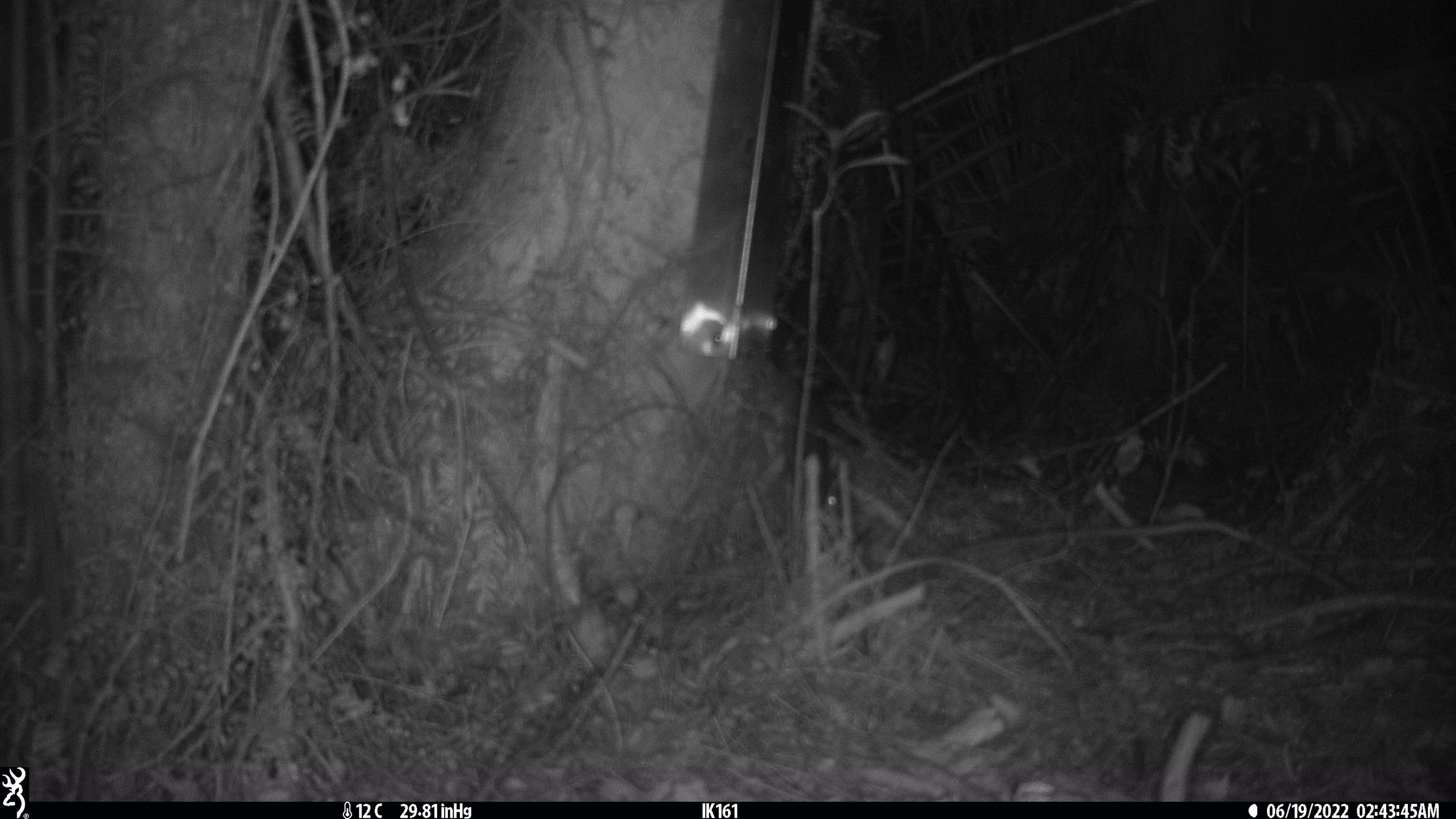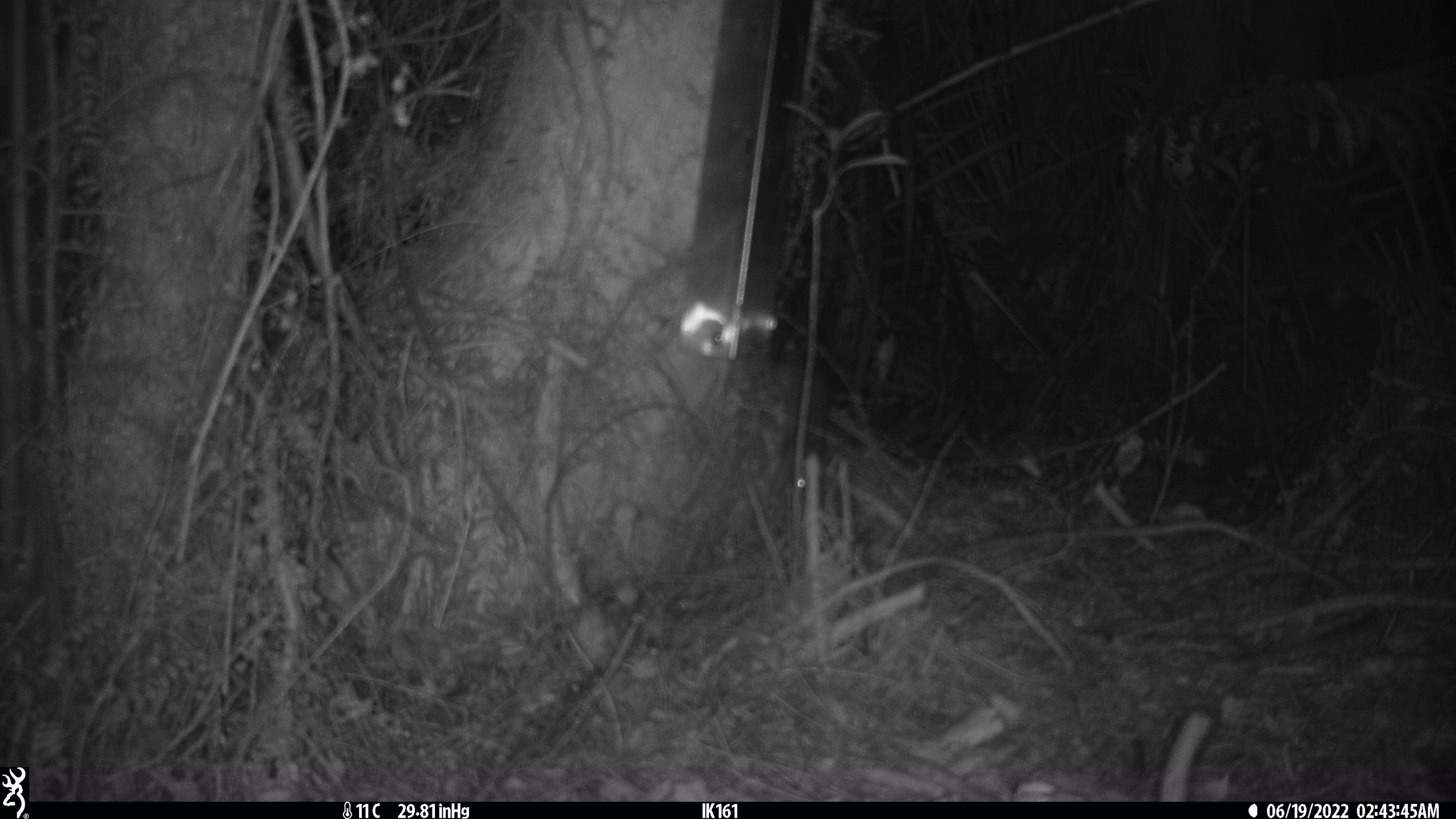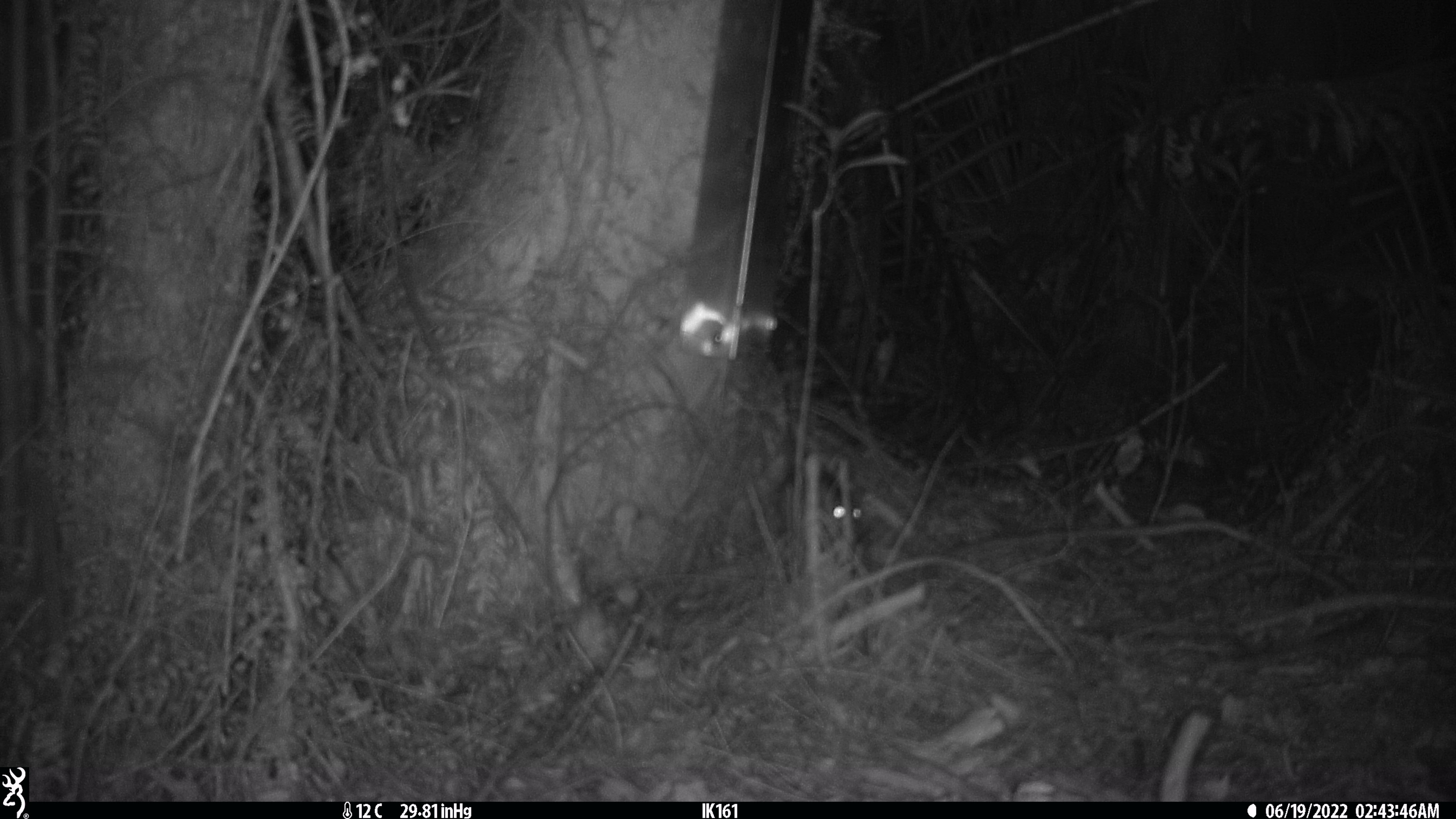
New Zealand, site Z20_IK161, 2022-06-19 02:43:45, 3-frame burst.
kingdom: Animalia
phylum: Chordata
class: Mammalia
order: Rodentia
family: Muridae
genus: Rattus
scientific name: Rattus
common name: rat